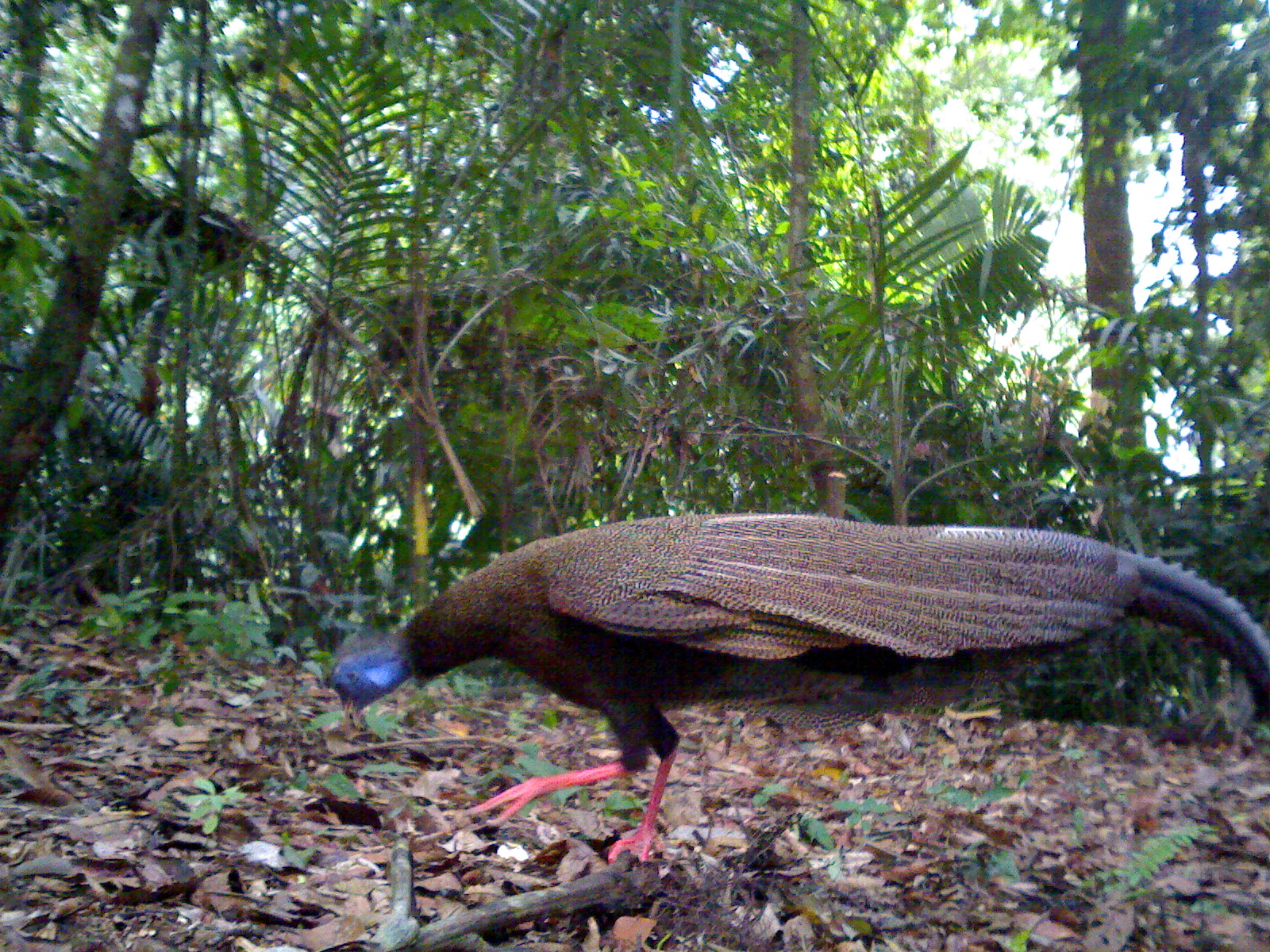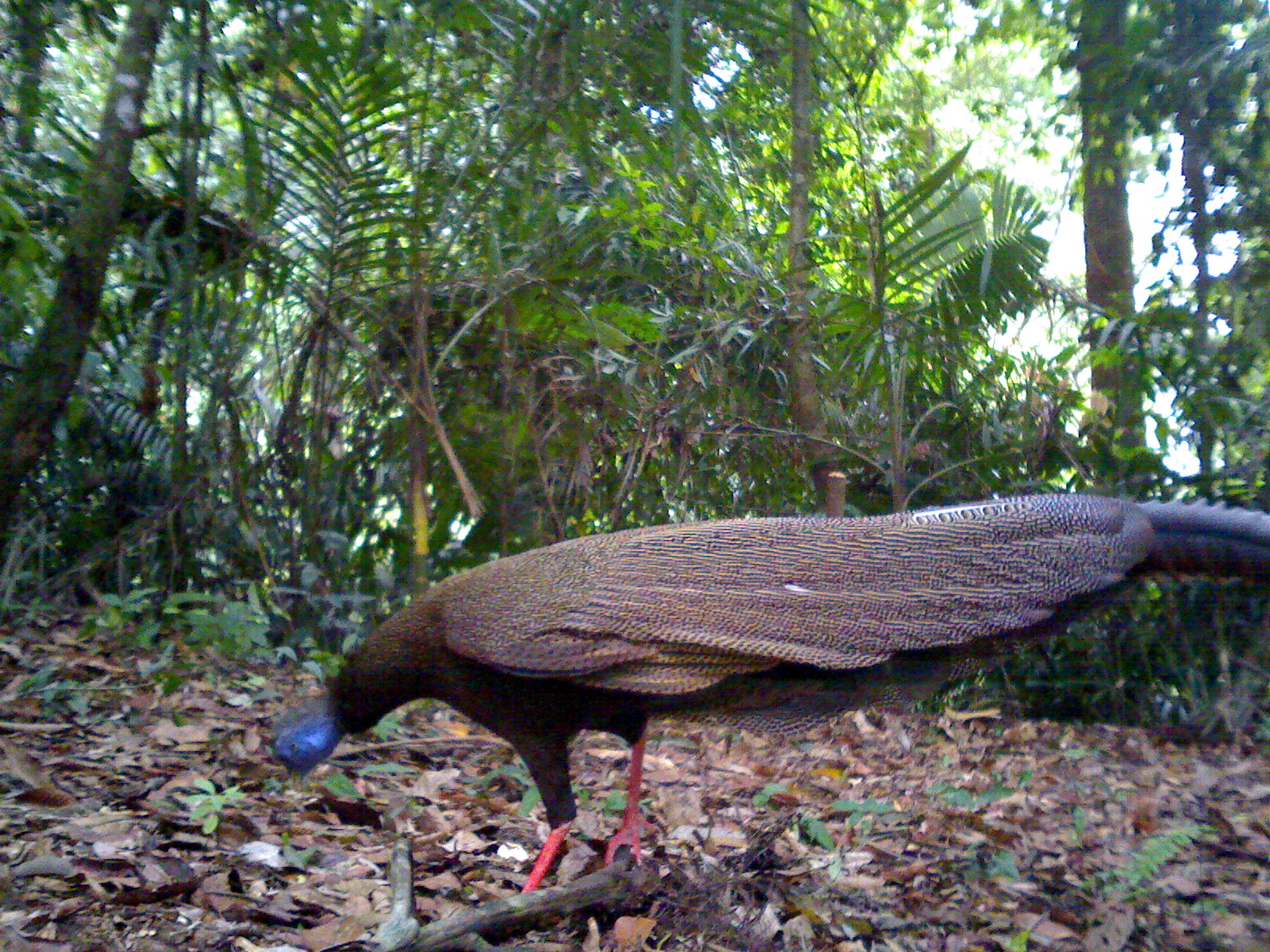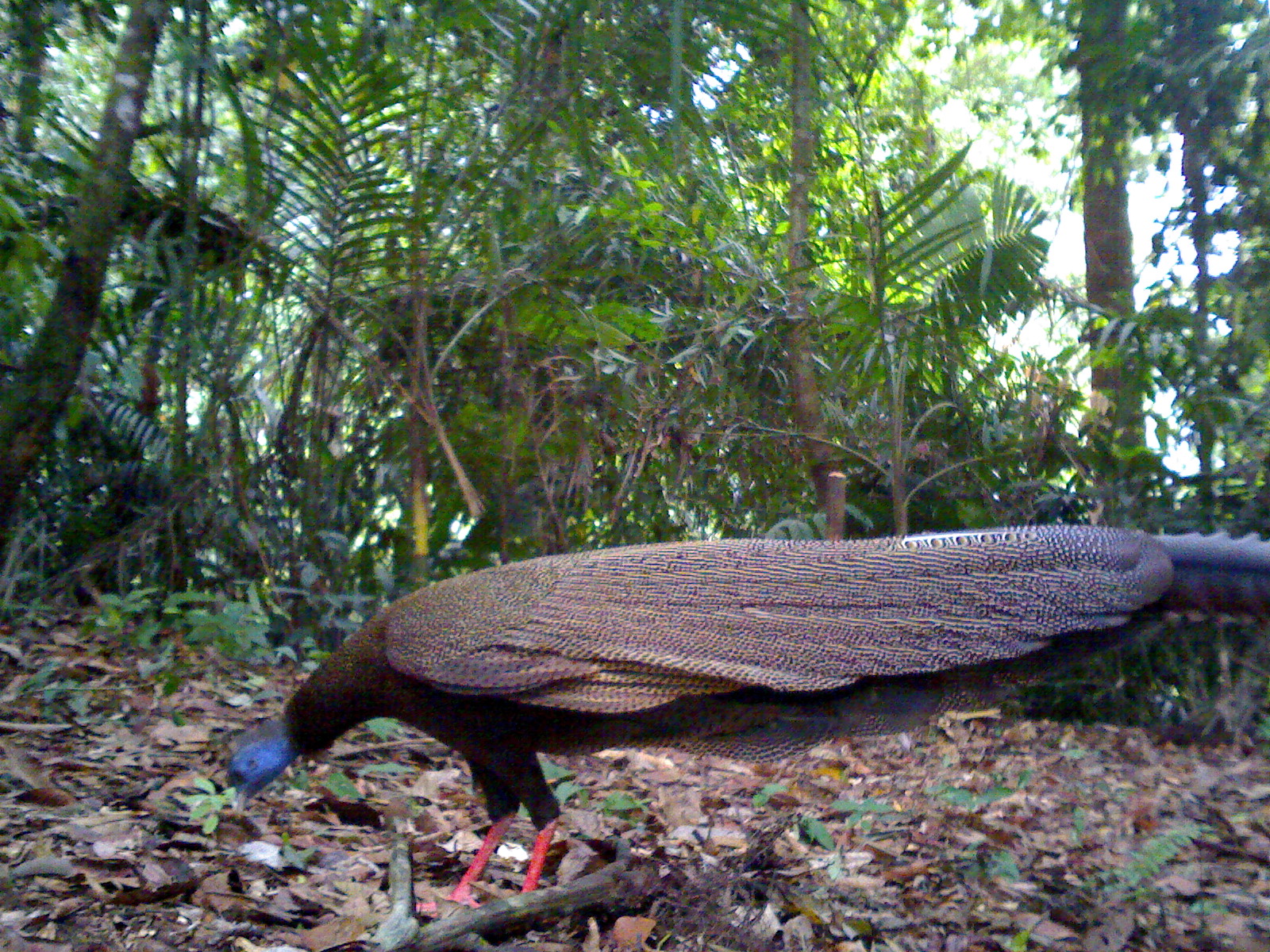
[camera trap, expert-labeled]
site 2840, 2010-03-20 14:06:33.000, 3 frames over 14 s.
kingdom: Animalia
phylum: Chordata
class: Aves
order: Galliformes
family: Phasianidae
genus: Argusianus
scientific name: Argusianus argus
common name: great argus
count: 1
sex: female